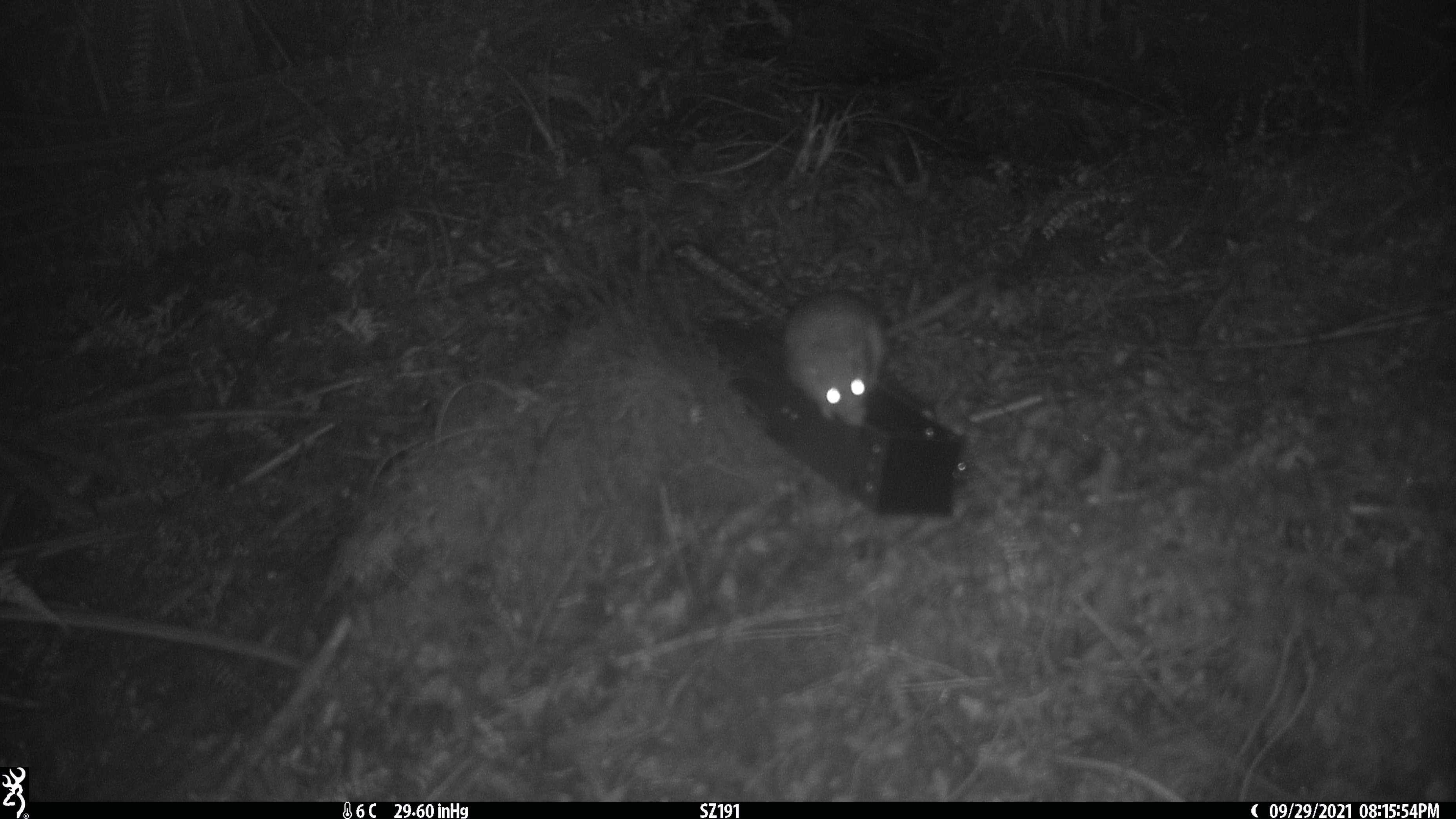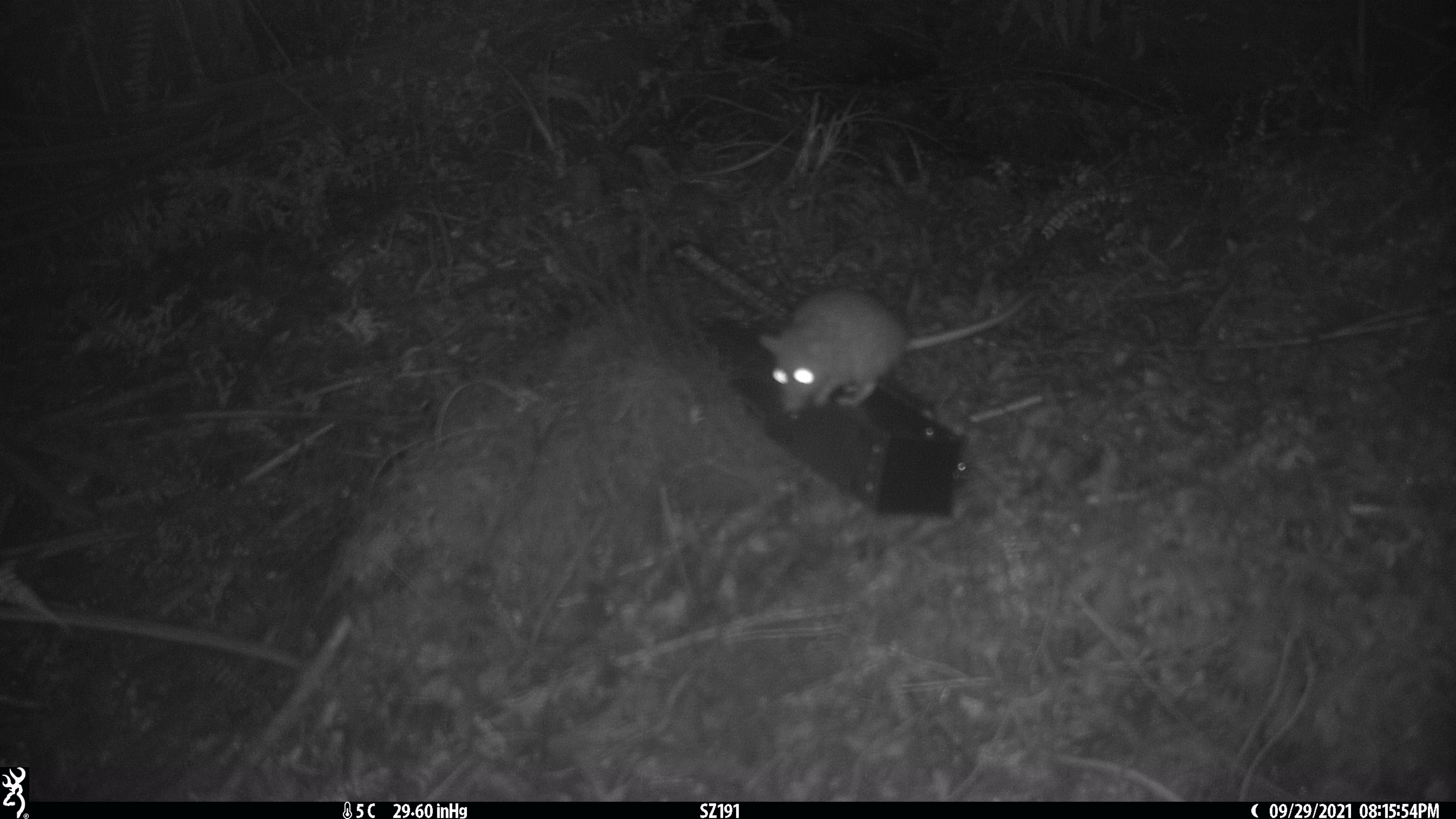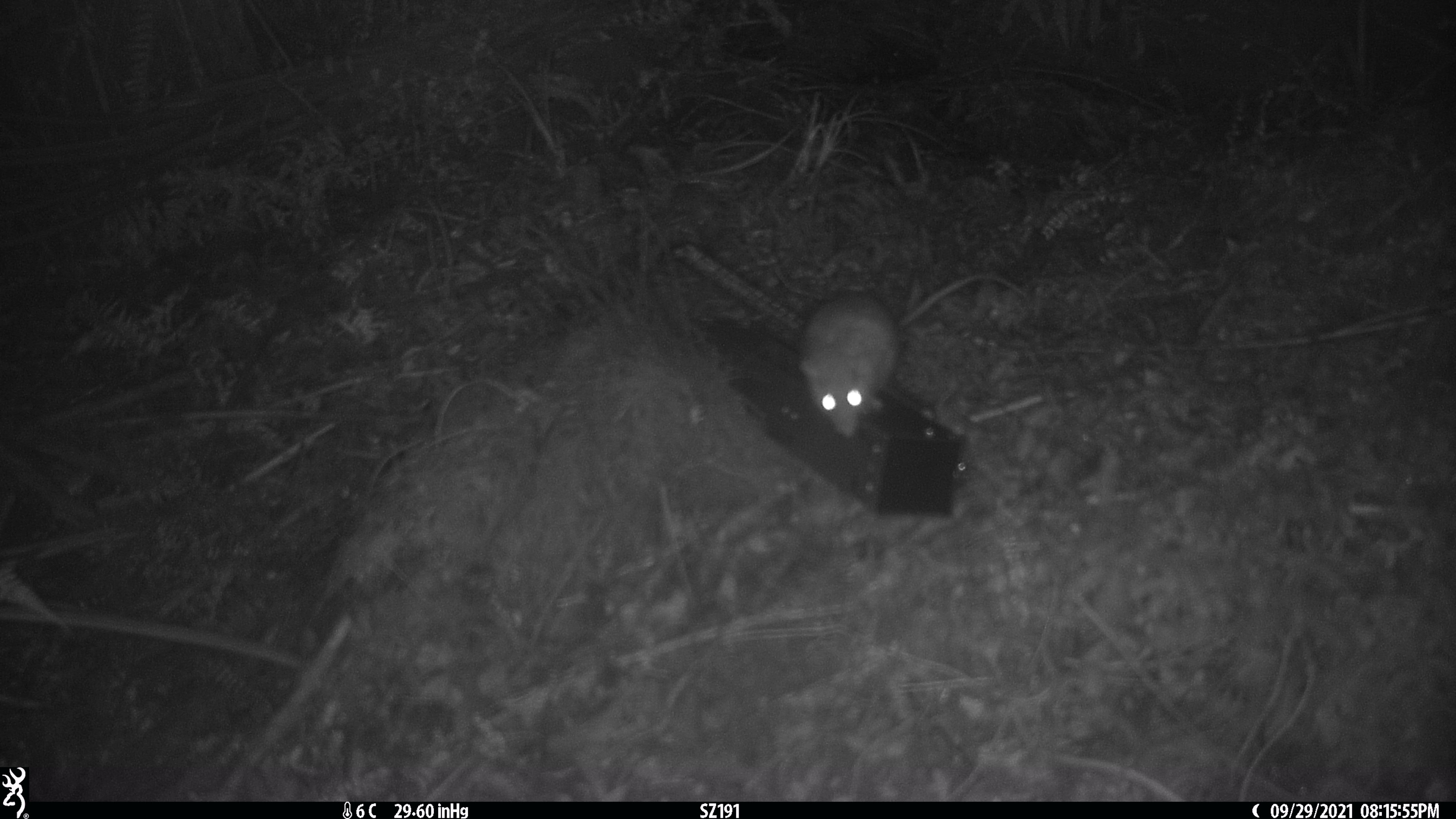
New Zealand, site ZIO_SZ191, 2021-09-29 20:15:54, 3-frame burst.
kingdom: Animalia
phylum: Chordata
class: Mammalia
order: Rodentia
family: Muridae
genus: Rattus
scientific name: Rattus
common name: rat